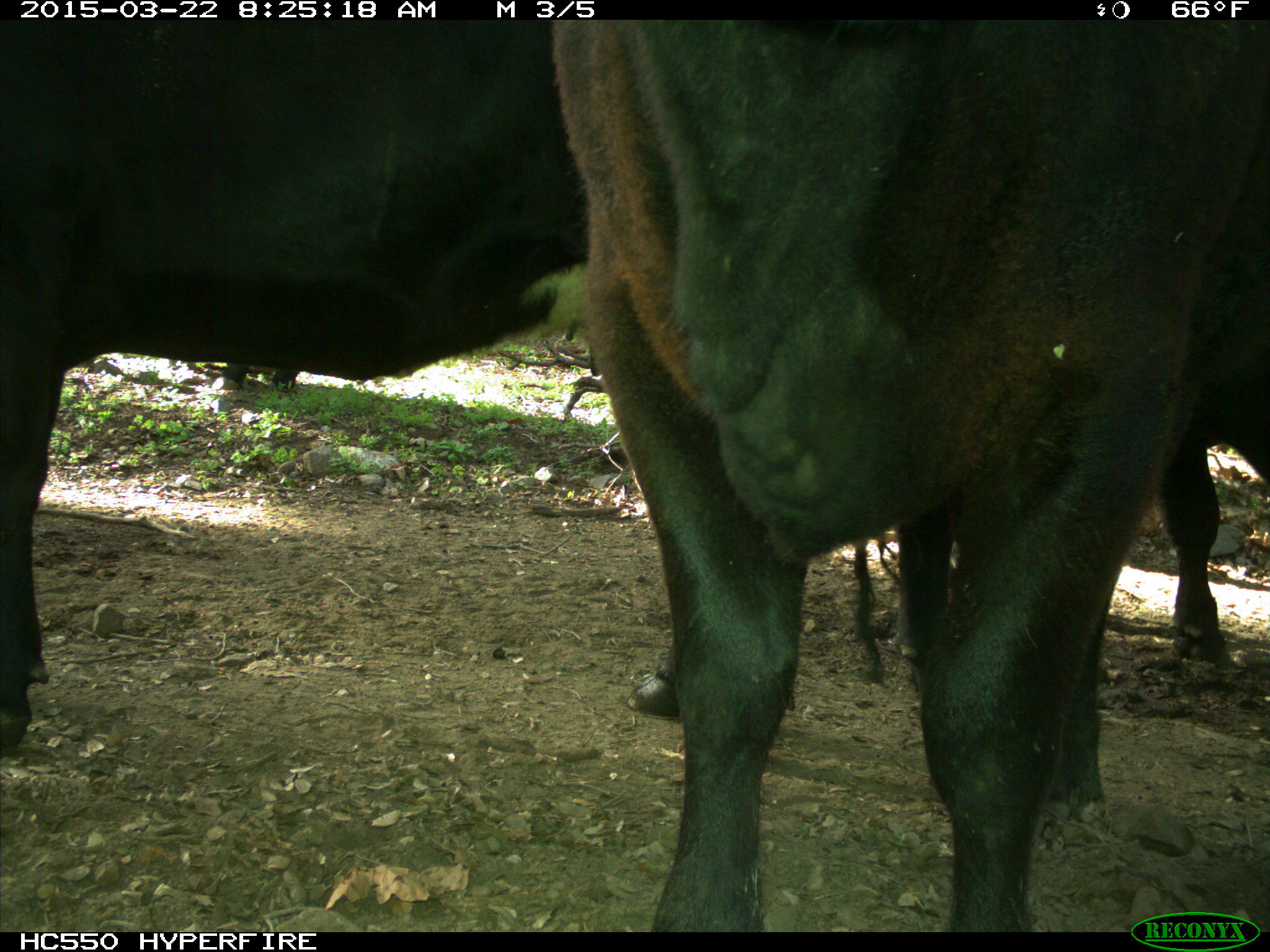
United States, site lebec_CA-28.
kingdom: Animalia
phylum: Chordata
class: Mammalia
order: Artiodactyla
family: Bovidae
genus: Bos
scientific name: Bos taurus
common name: domestic cow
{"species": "Bos taurus (domestic cow)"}